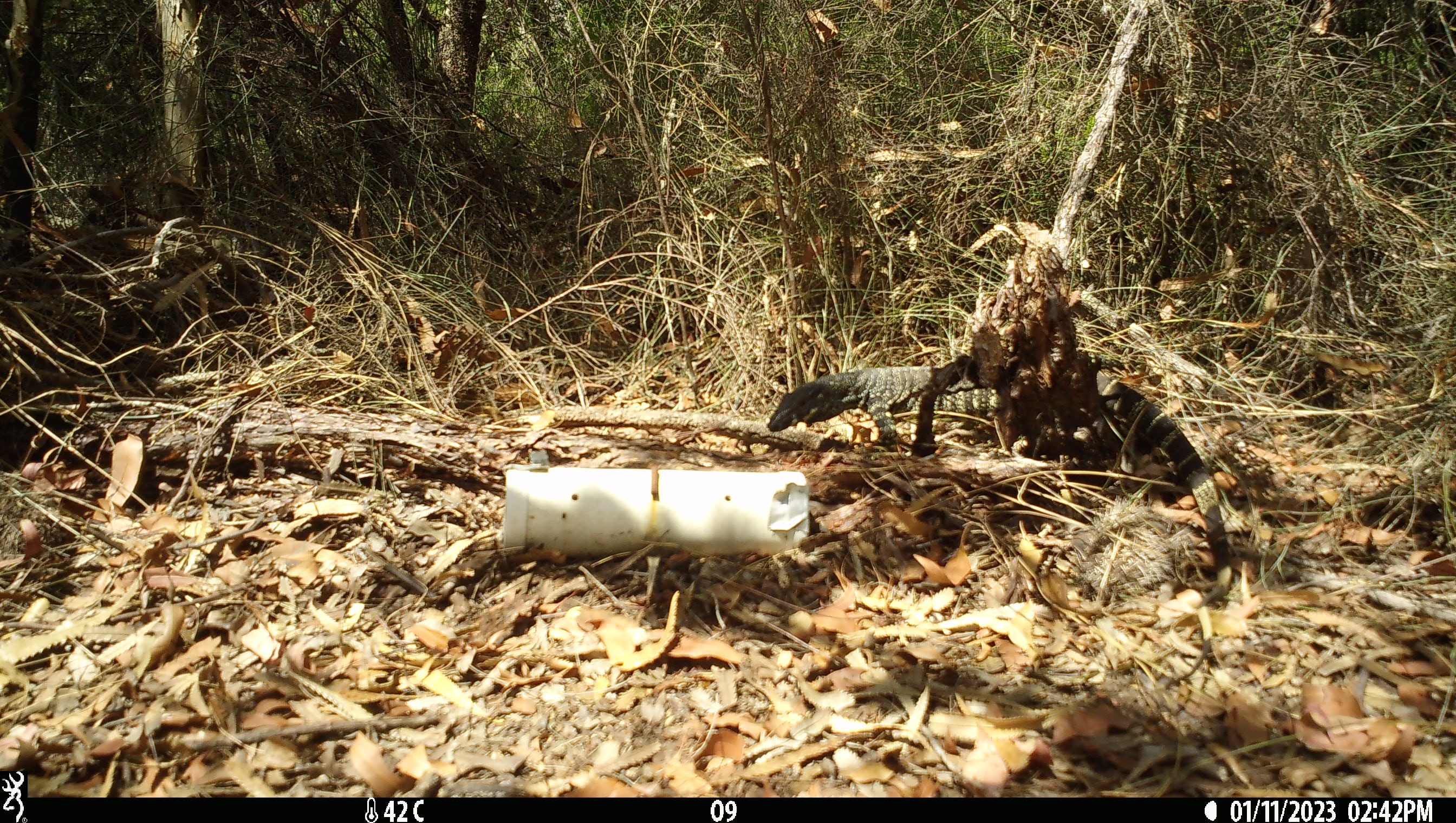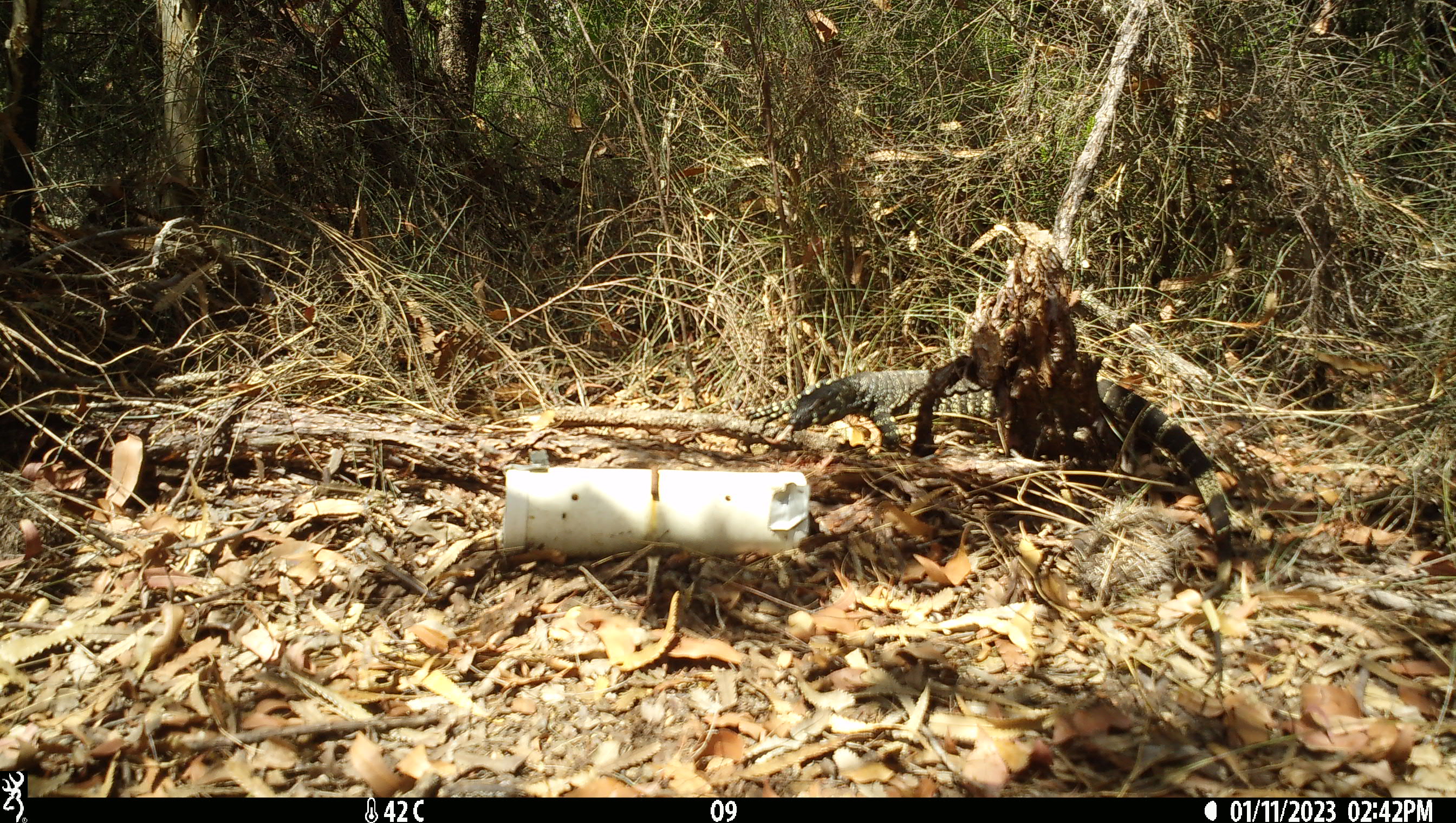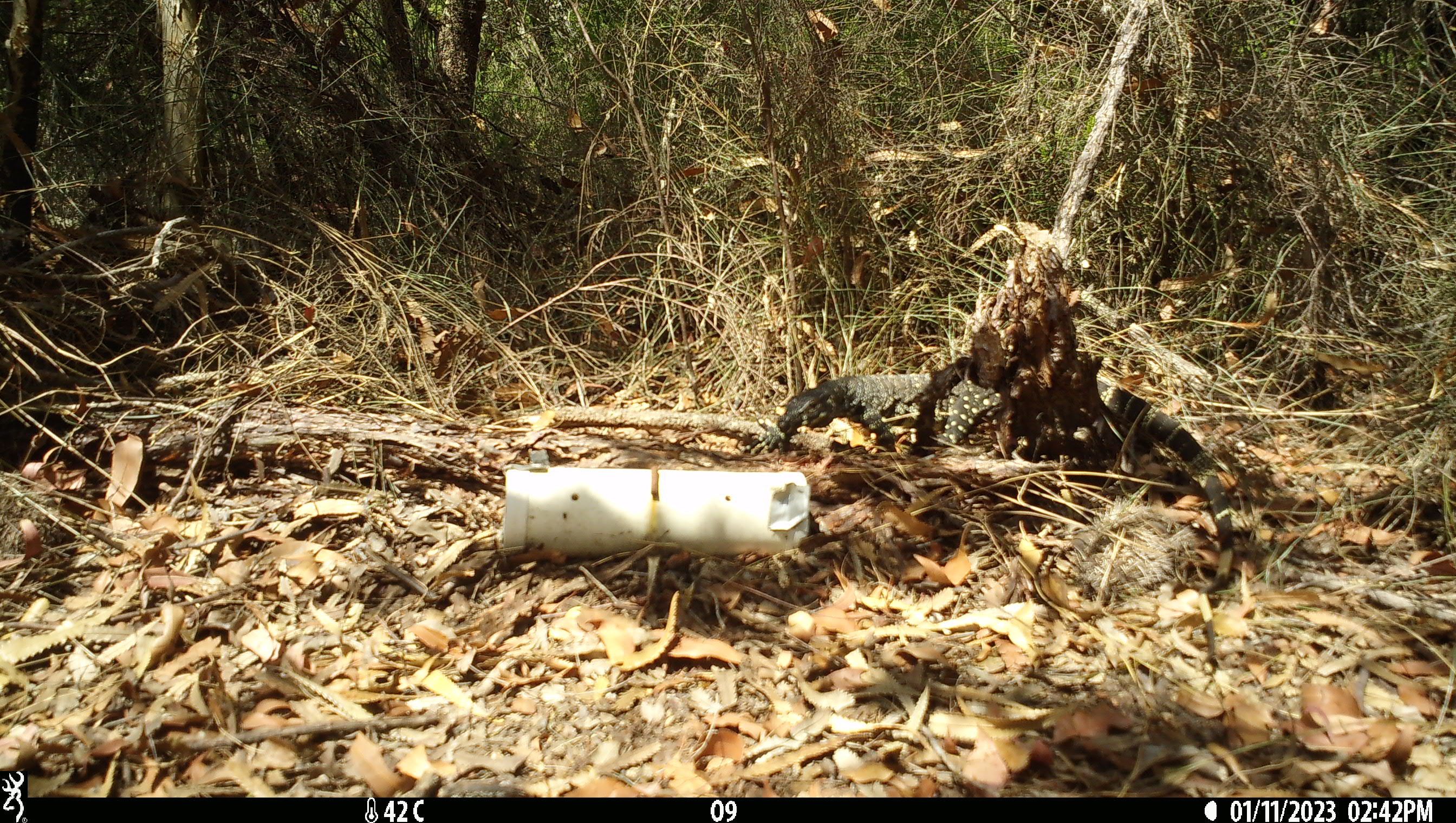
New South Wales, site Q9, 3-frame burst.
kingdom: Animalia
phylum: Chordata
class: Reptilia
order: Squamata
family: Varanidae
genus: Varanus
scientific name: Varanus varius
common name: lace monitor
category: goanna